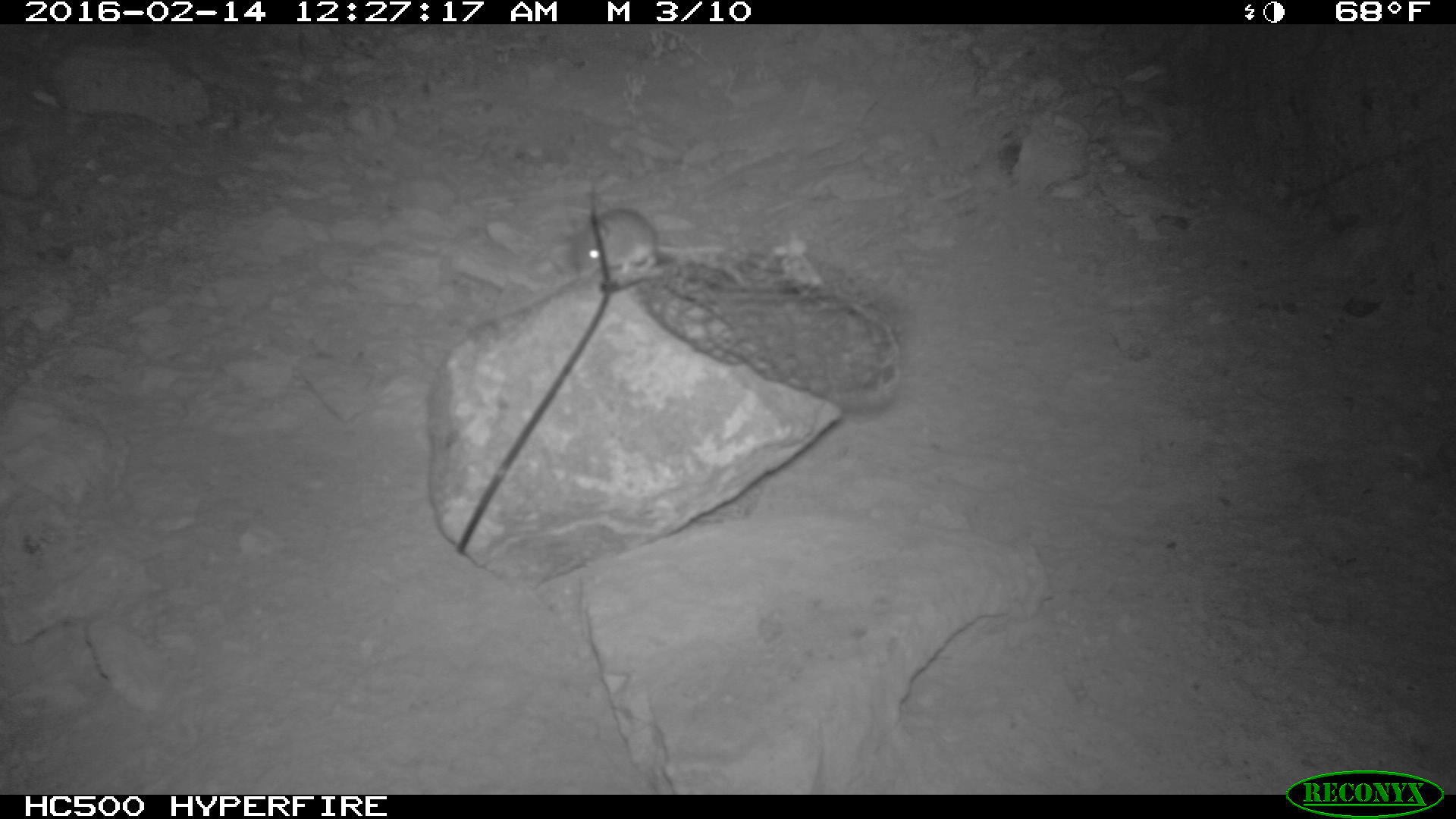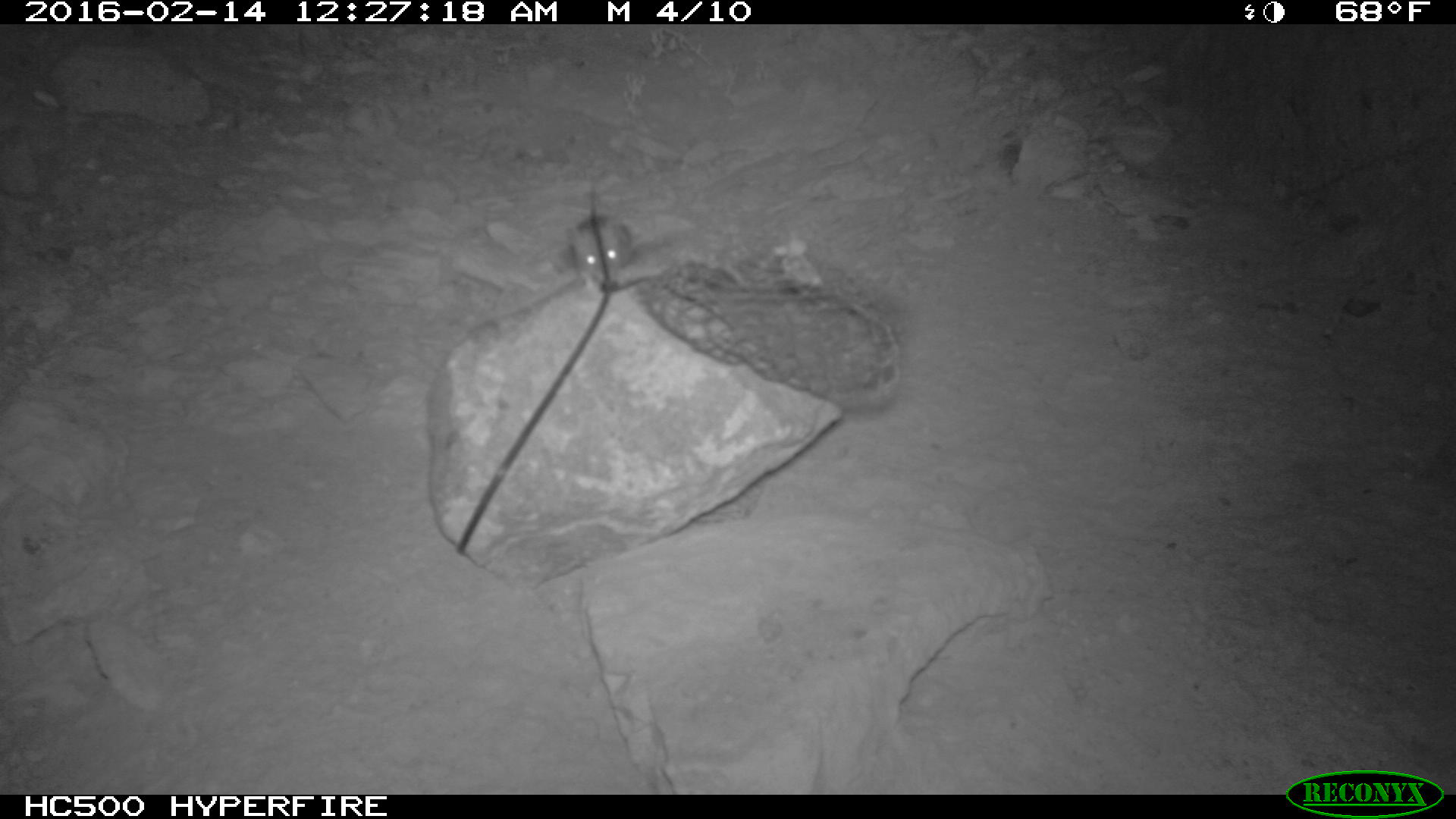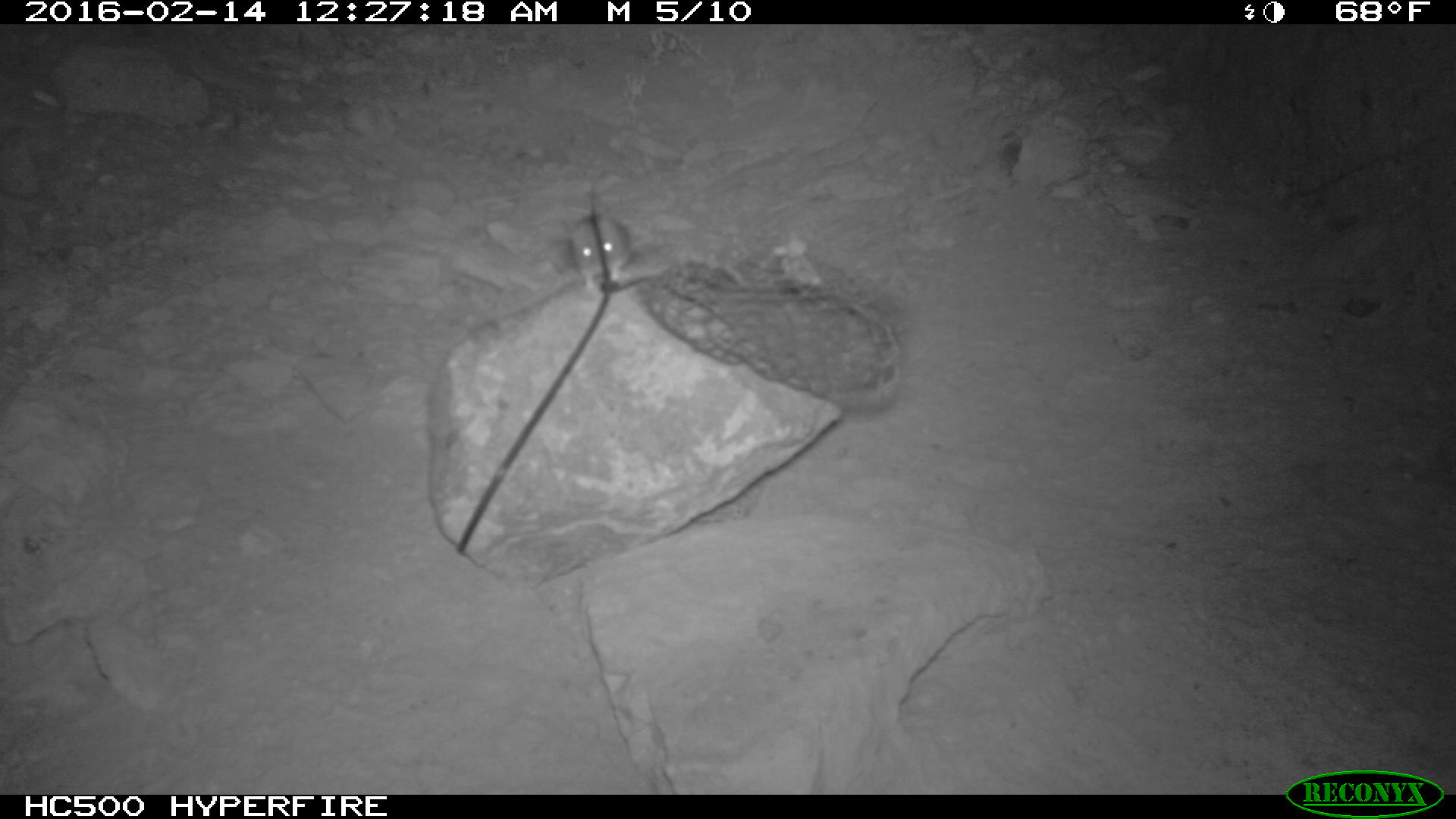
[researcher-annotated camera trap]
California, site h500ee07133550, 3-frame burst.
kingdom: Animalia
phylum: Chordata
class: Mammalia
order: Rodentia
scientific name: Rodentia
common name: rodent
Rodent (Rodentia).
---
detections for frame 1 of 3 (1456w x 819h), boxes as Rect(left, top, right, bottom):
rodent: Rect(570, 208, 724, 277)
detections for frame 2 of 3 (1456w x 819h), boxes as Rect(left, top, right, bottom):
rodent: Rect(566, 213, 636, 295)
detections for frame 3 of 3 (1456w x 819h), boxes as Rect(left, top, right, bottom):
rodent: Rect(565, 210, 628, 291)